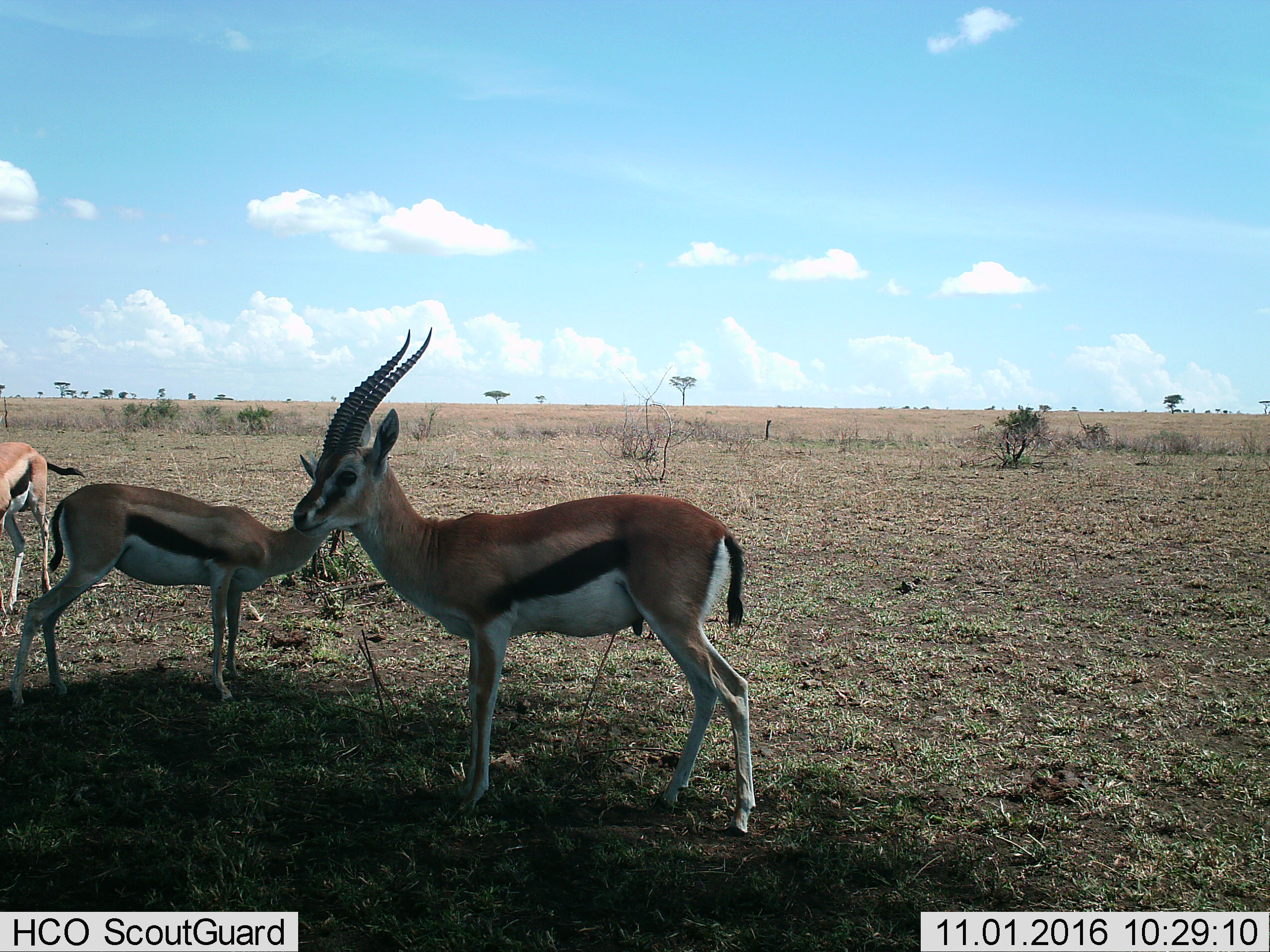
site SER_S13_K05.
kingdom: Animalia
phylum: Chordata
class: Mammalia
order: Artiodactyla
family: Bovidae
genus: Eudorcas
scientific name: Eudorcas thomsonii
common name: thomson's gazelle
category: gazellethomsons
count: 3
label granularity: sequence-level